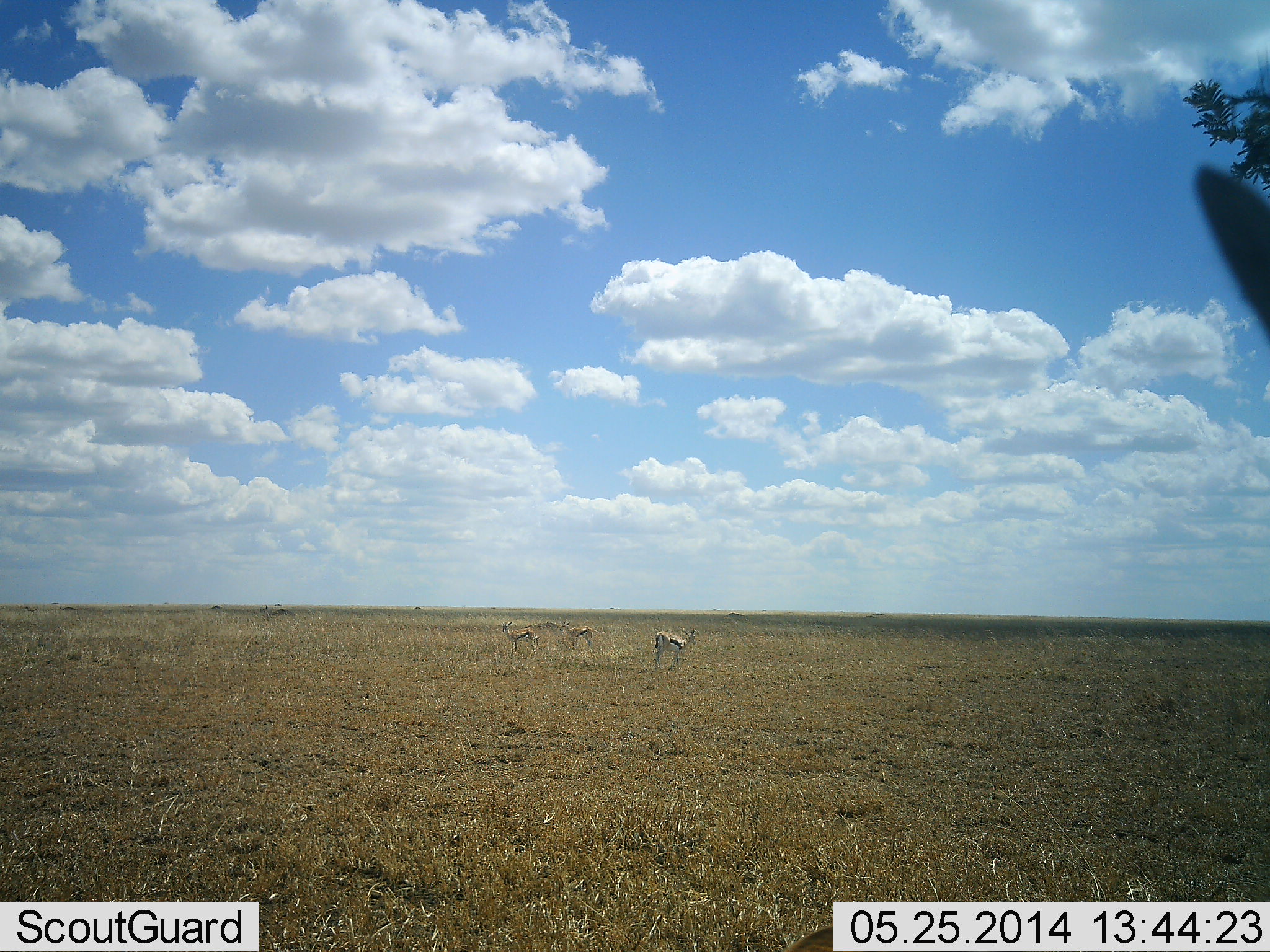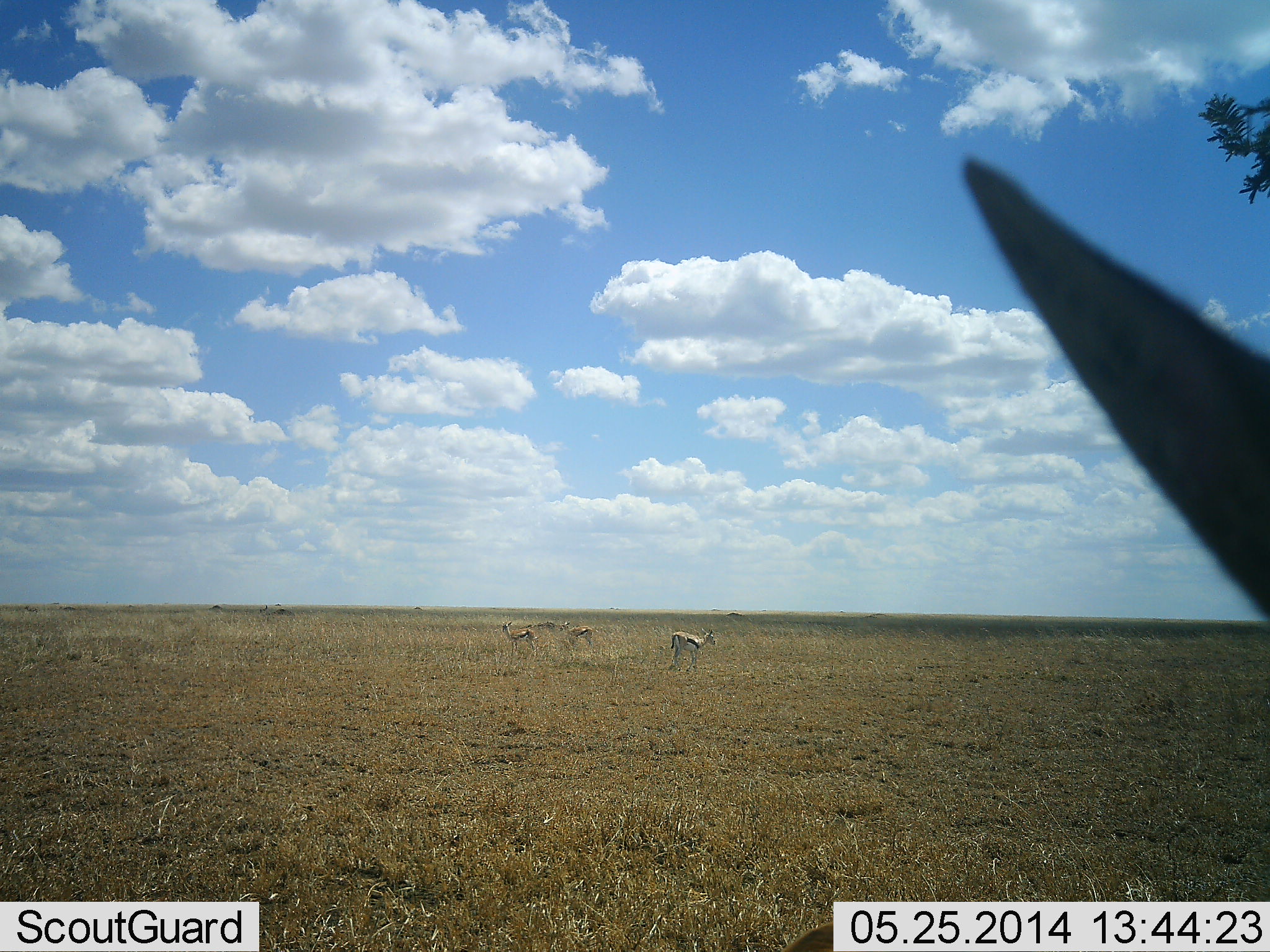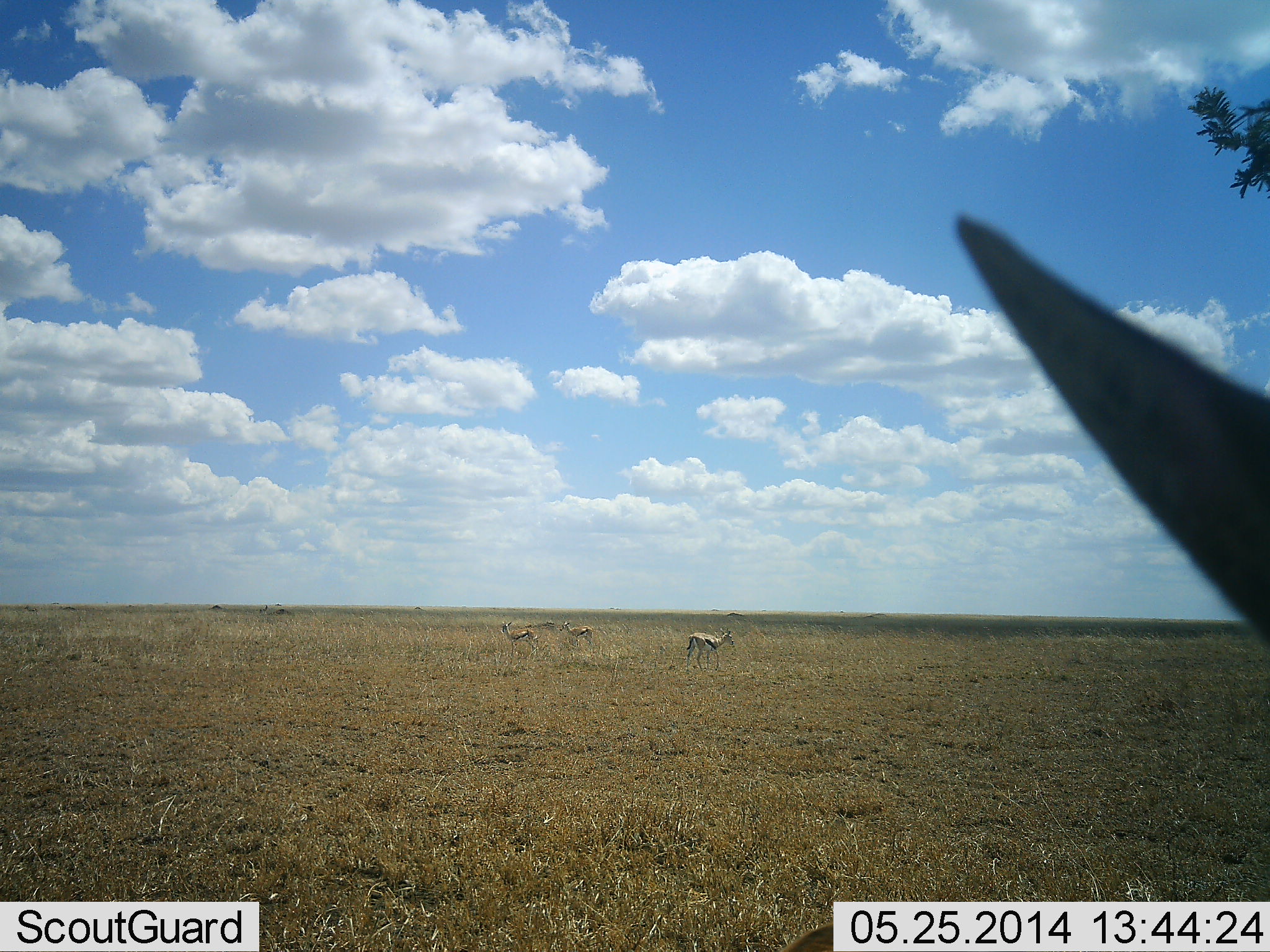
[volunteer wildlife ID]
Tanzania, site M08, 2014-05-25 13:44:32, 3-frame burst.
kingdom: Animalia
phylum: Chordata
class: Mammalia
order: Artiodactyla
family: Bovidae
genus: Eudorcas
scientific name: Eudorcas thomsonii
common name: thomson's gazelle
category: gazellethomsons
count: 4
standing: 90%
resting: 10%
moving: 50%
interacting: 0%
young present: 0%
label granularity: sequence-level